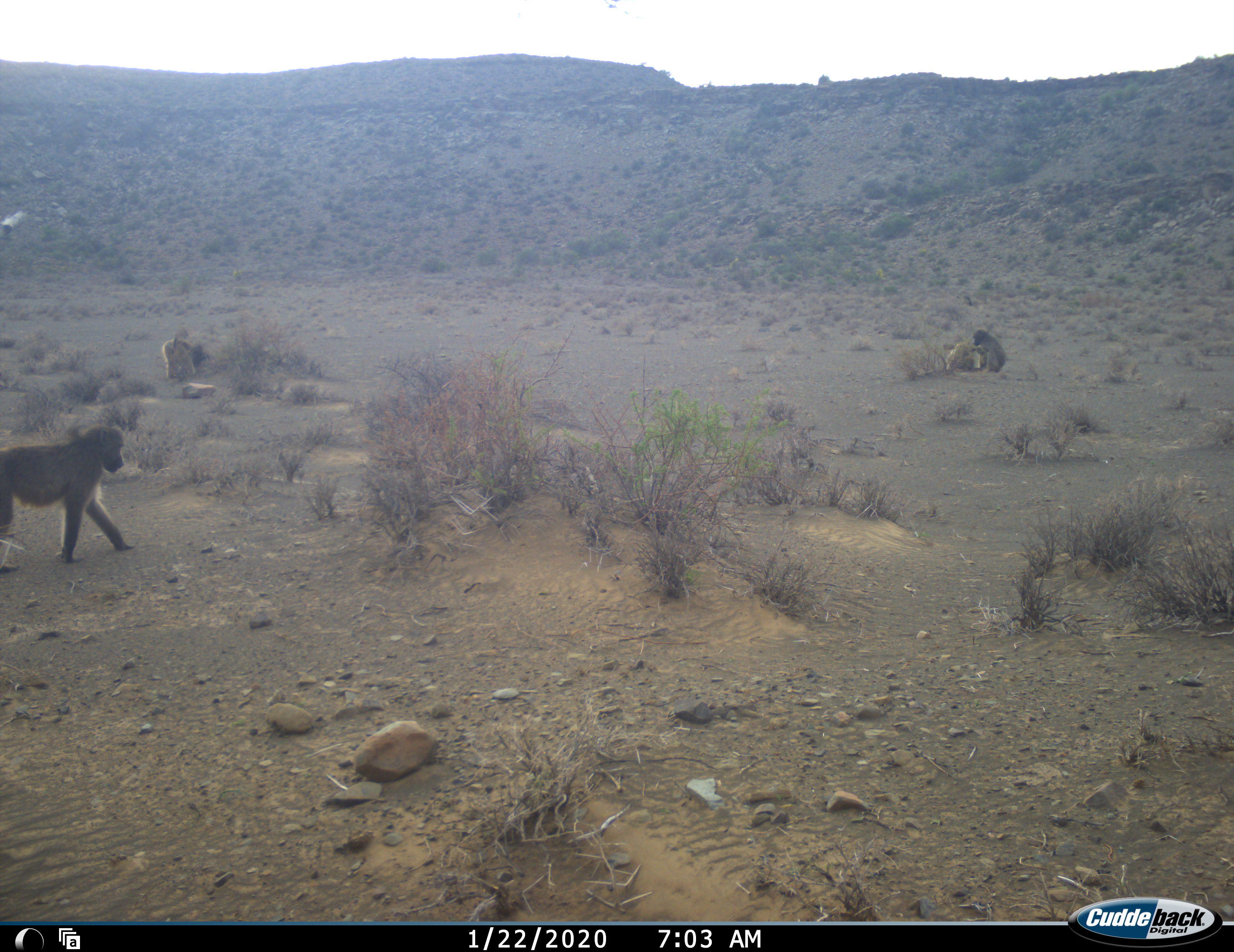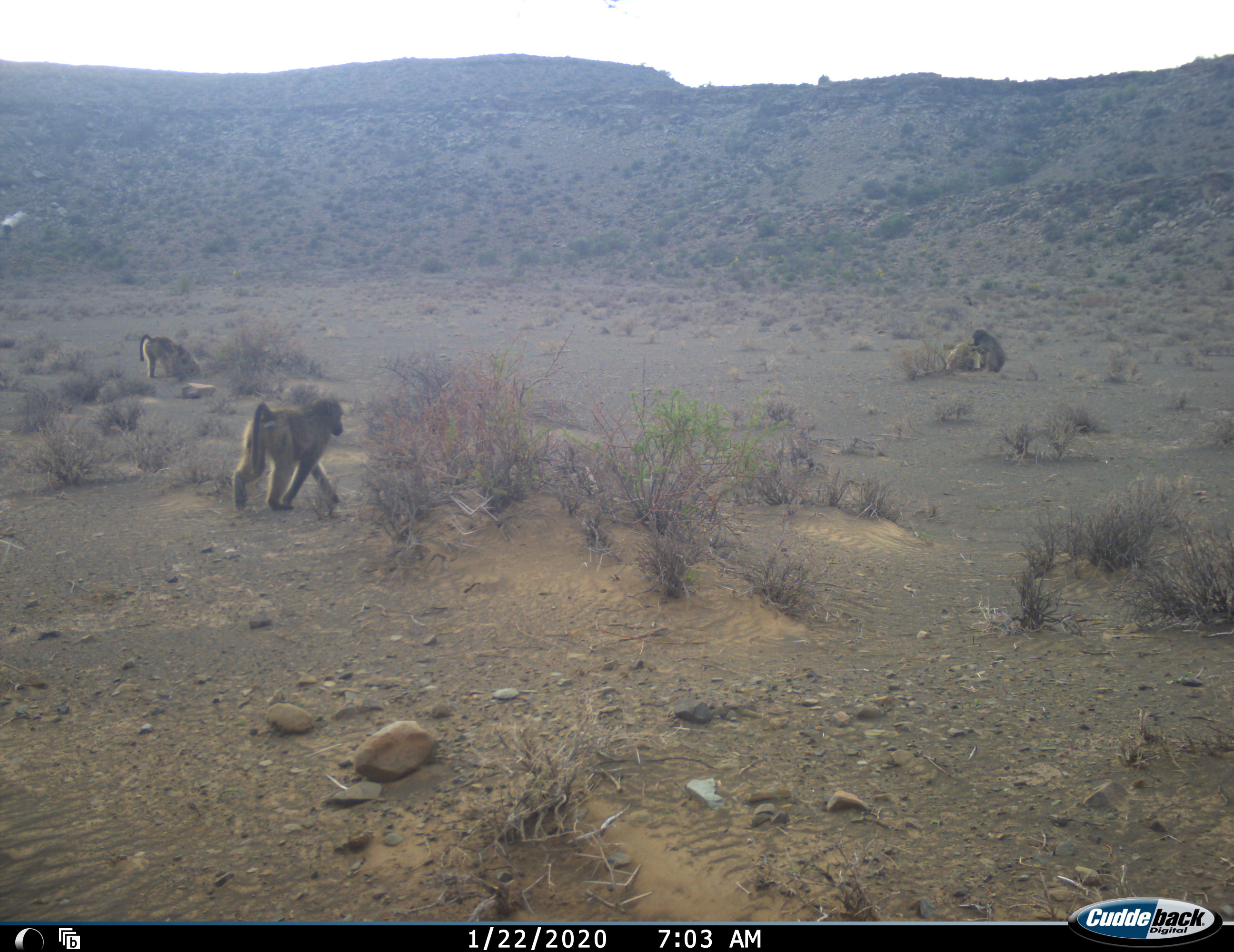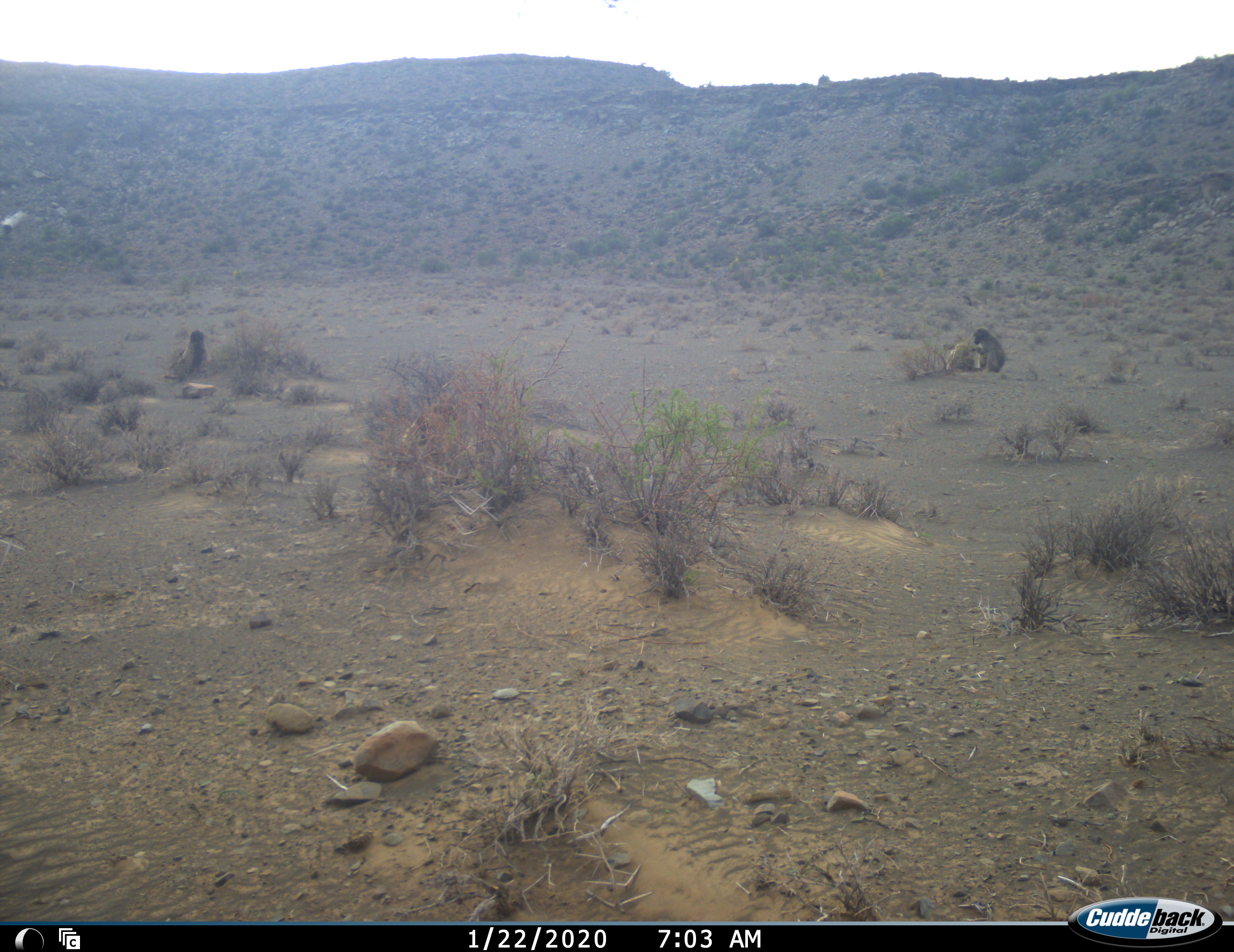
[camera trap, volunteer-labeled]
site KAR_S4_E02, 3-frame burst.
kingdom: Animalia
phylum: Chordata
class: Mammalia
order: Primates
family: Cercopithecidae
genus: Papio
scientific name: Papio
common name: baboon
Baboon (Papio), count 3. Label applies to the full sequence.